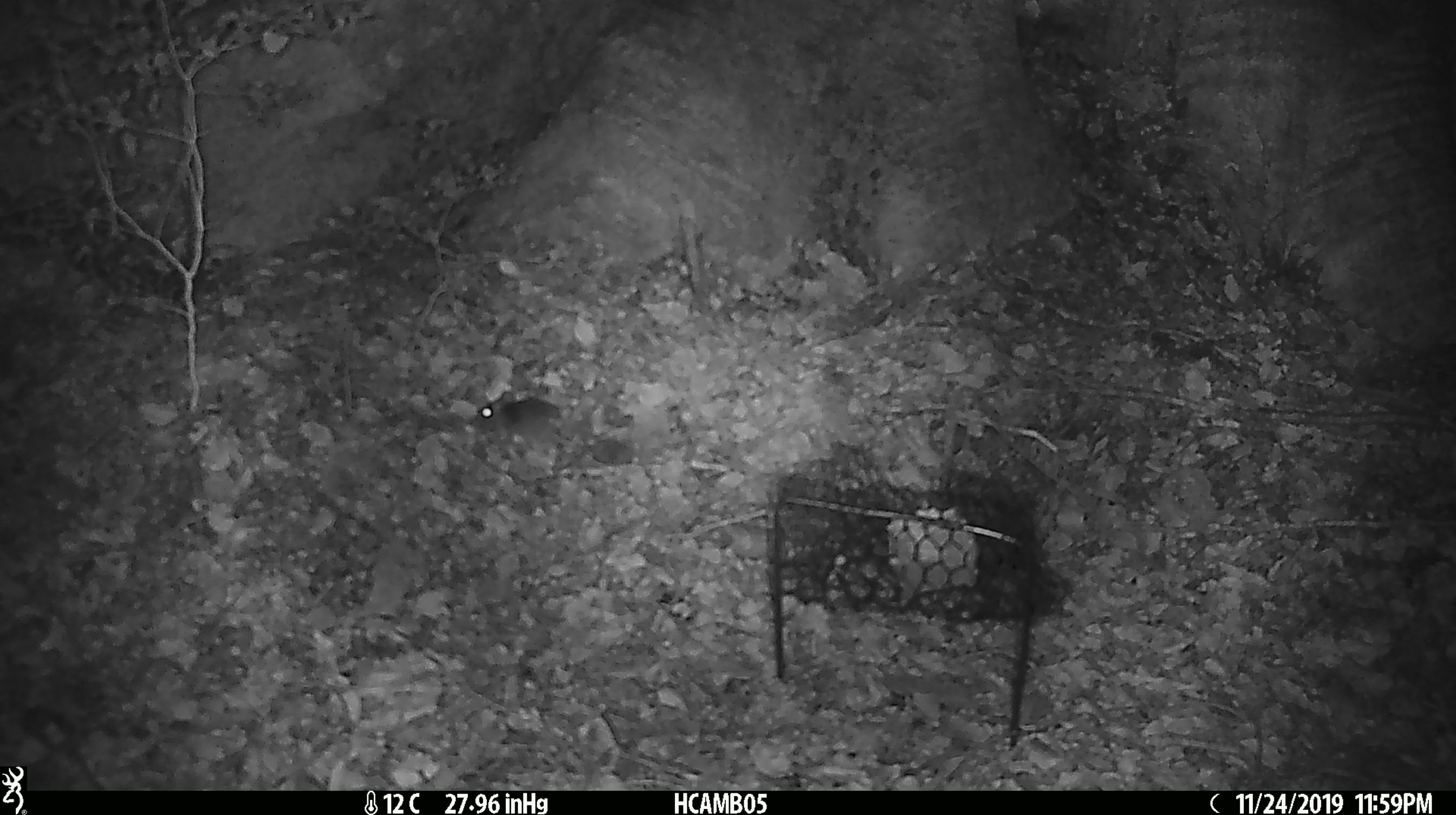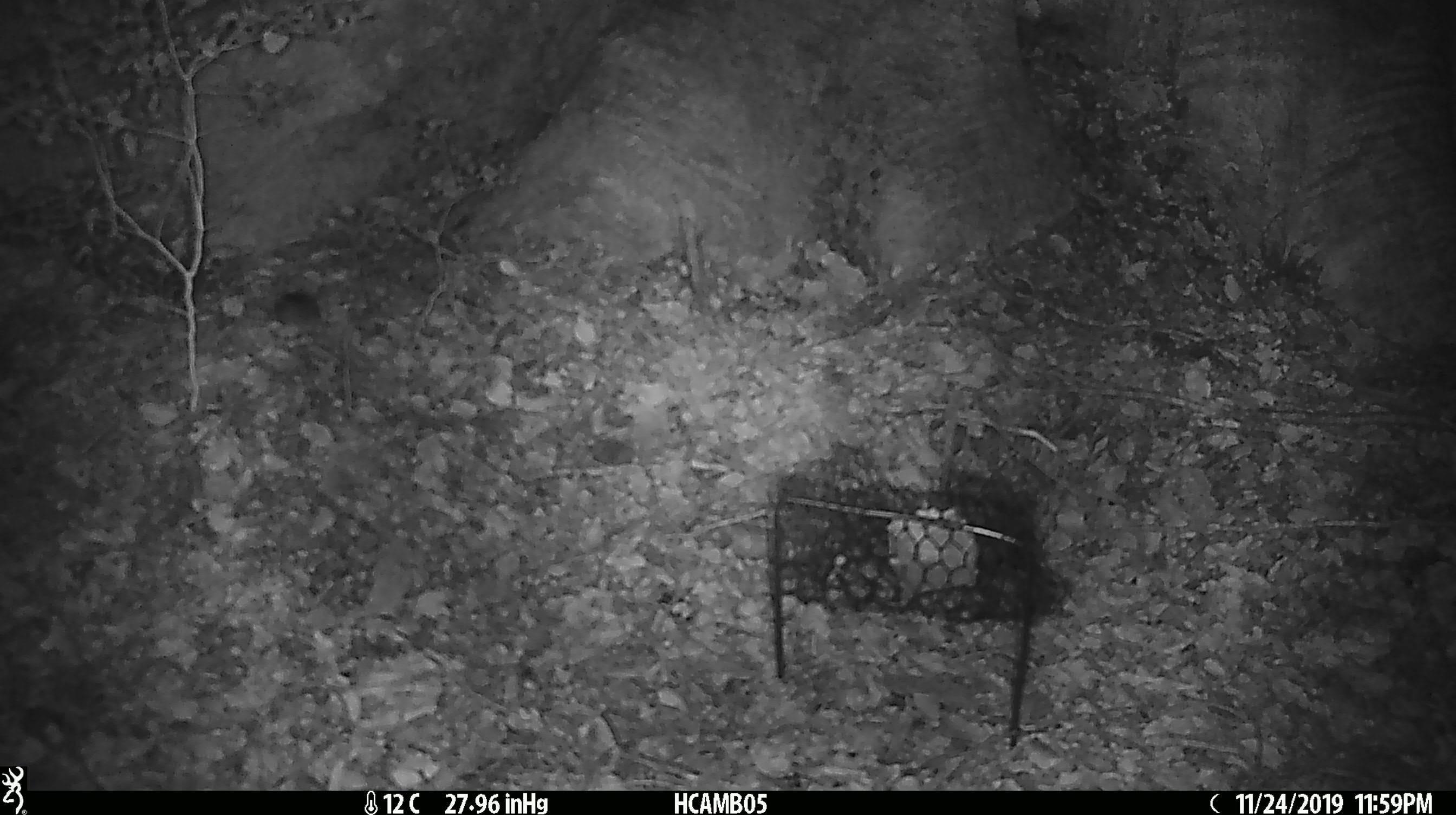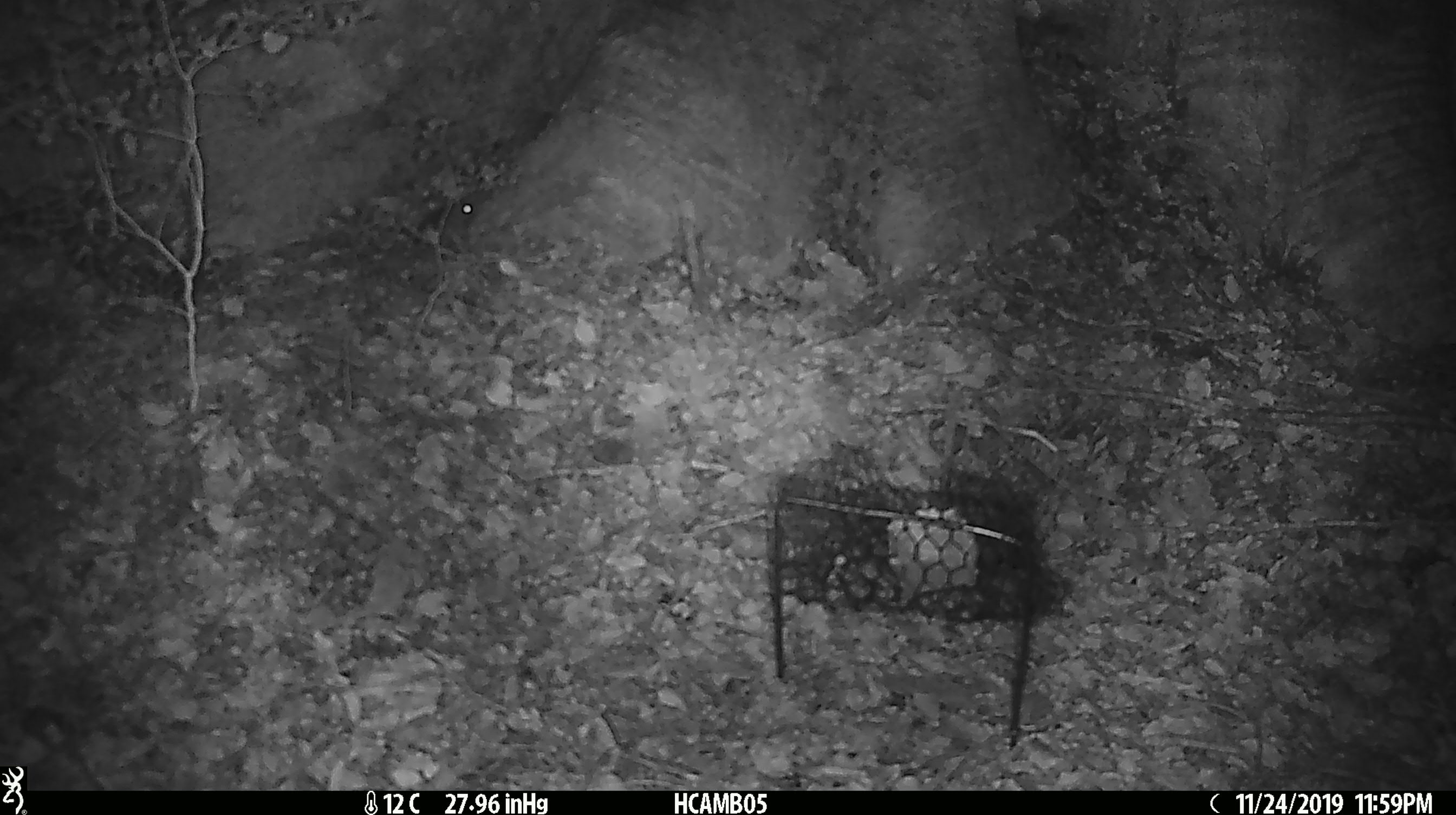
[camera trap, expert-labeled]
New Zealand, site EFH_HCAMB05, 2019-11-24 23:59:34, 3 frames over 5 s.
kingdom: Animalia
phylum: Chordata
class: Mammalia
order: Rodentia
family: Muridae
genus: Mus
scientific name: Mus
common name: mouse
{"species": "mouse (Mus)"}